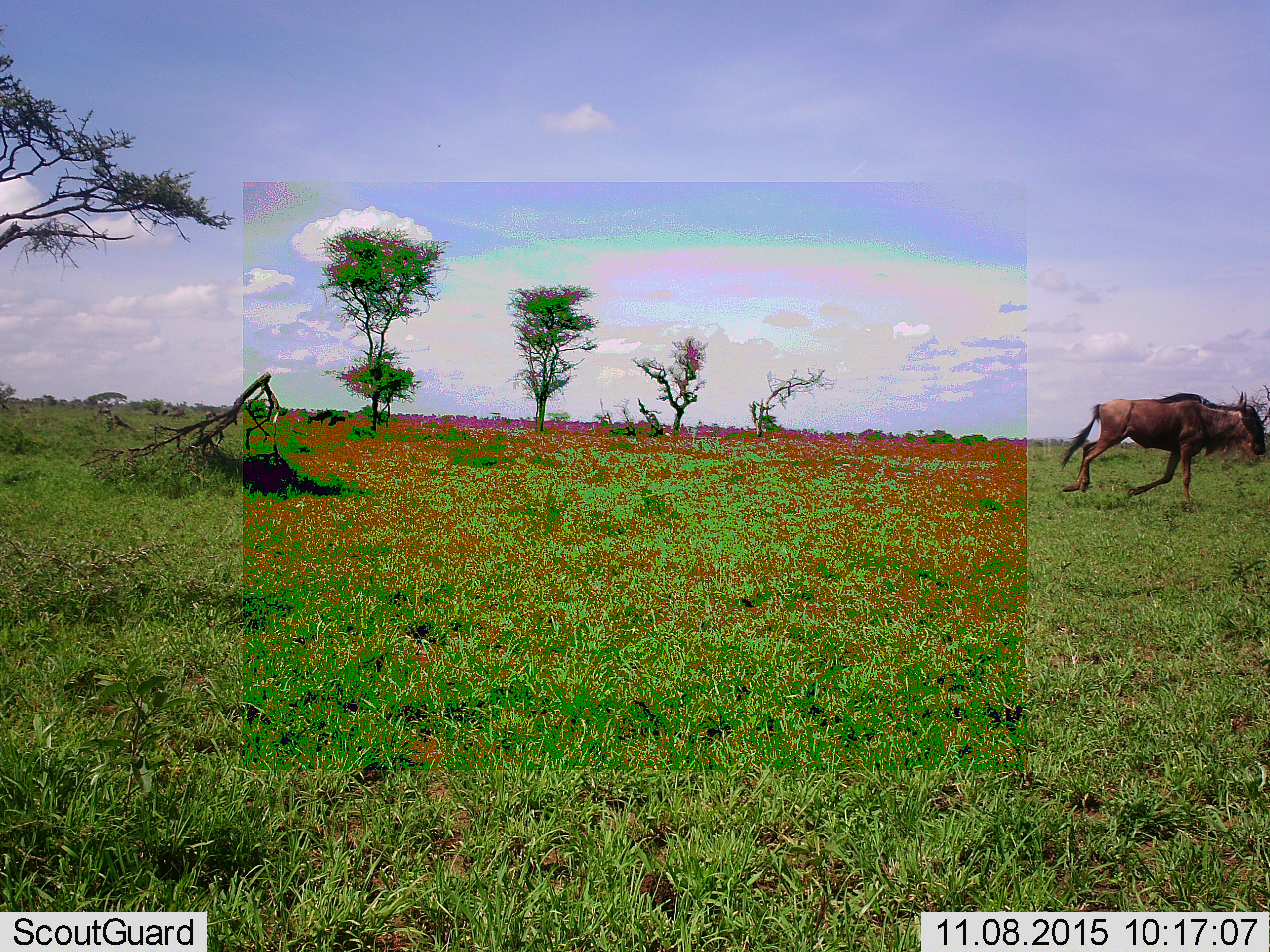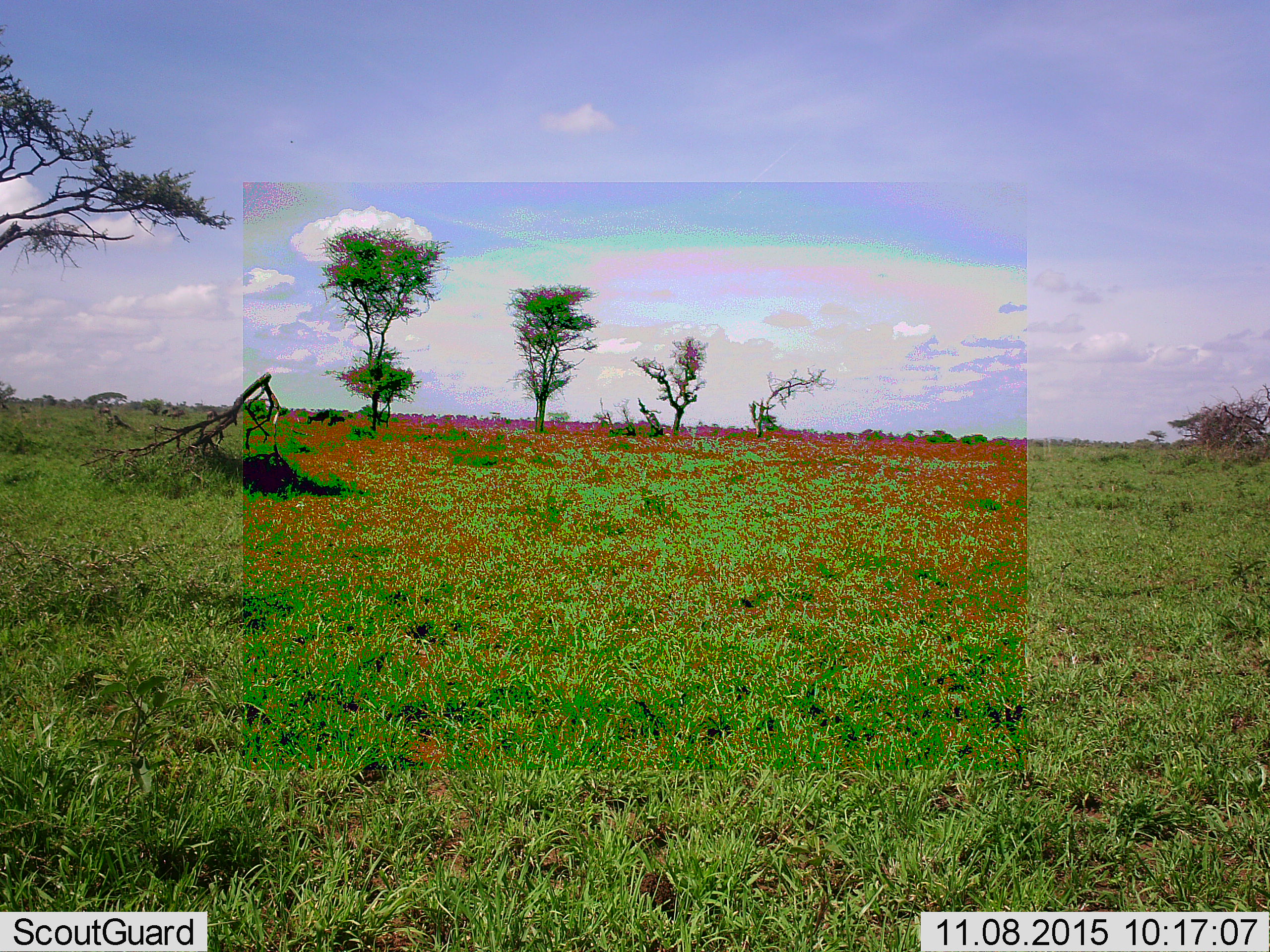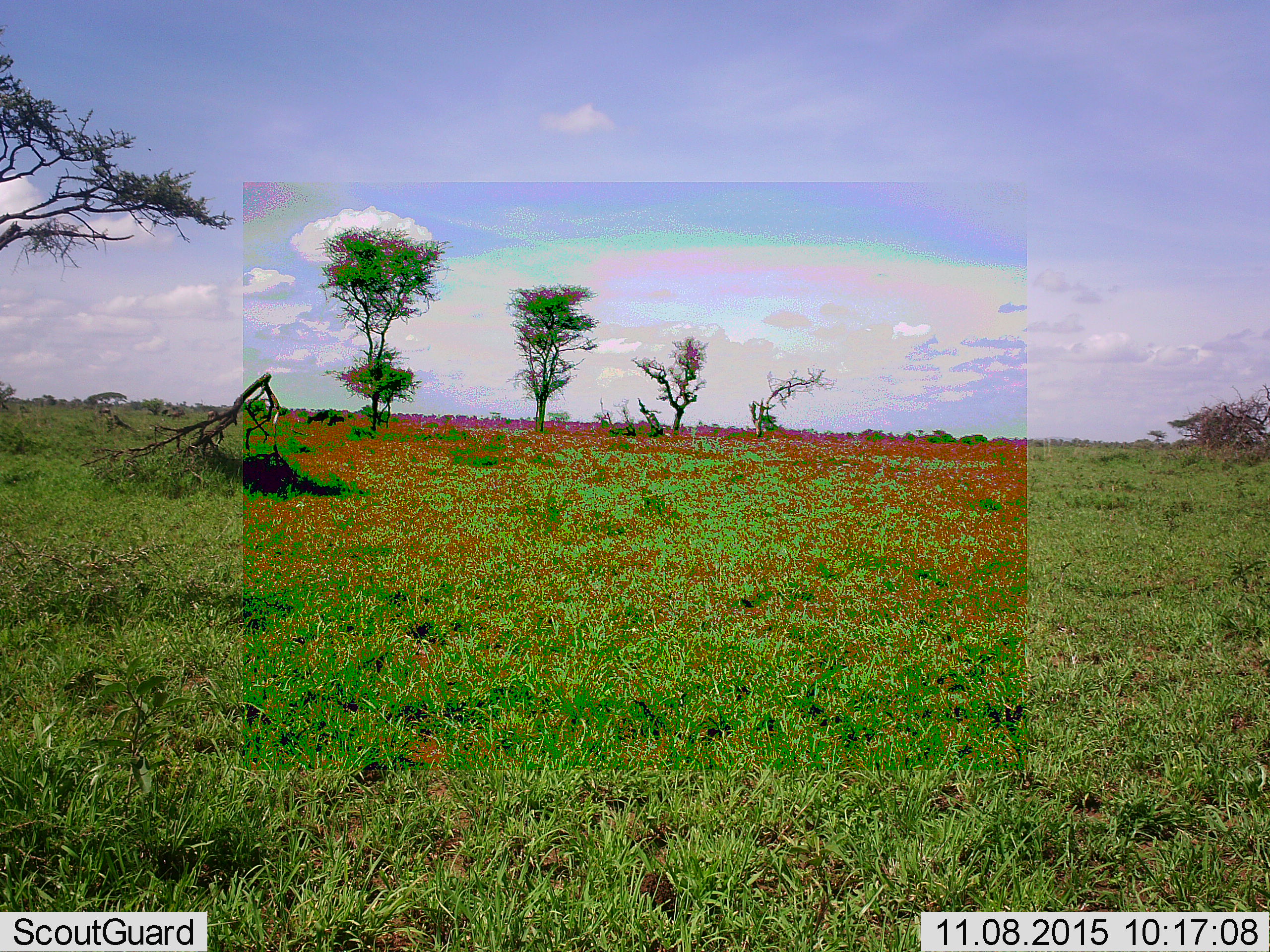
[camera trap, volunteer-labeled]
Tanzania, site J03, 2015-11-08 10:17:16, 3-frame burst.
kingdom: Animalia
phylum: Chordata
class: Mammalia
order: Artiodactyla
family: Bovidae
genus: Connochaetes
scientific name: Connochaetes taurinus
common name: blue wildebeest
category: wildebeest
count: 1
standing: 30%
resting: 0%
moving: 100%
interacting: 0%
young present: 0%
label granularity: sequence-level